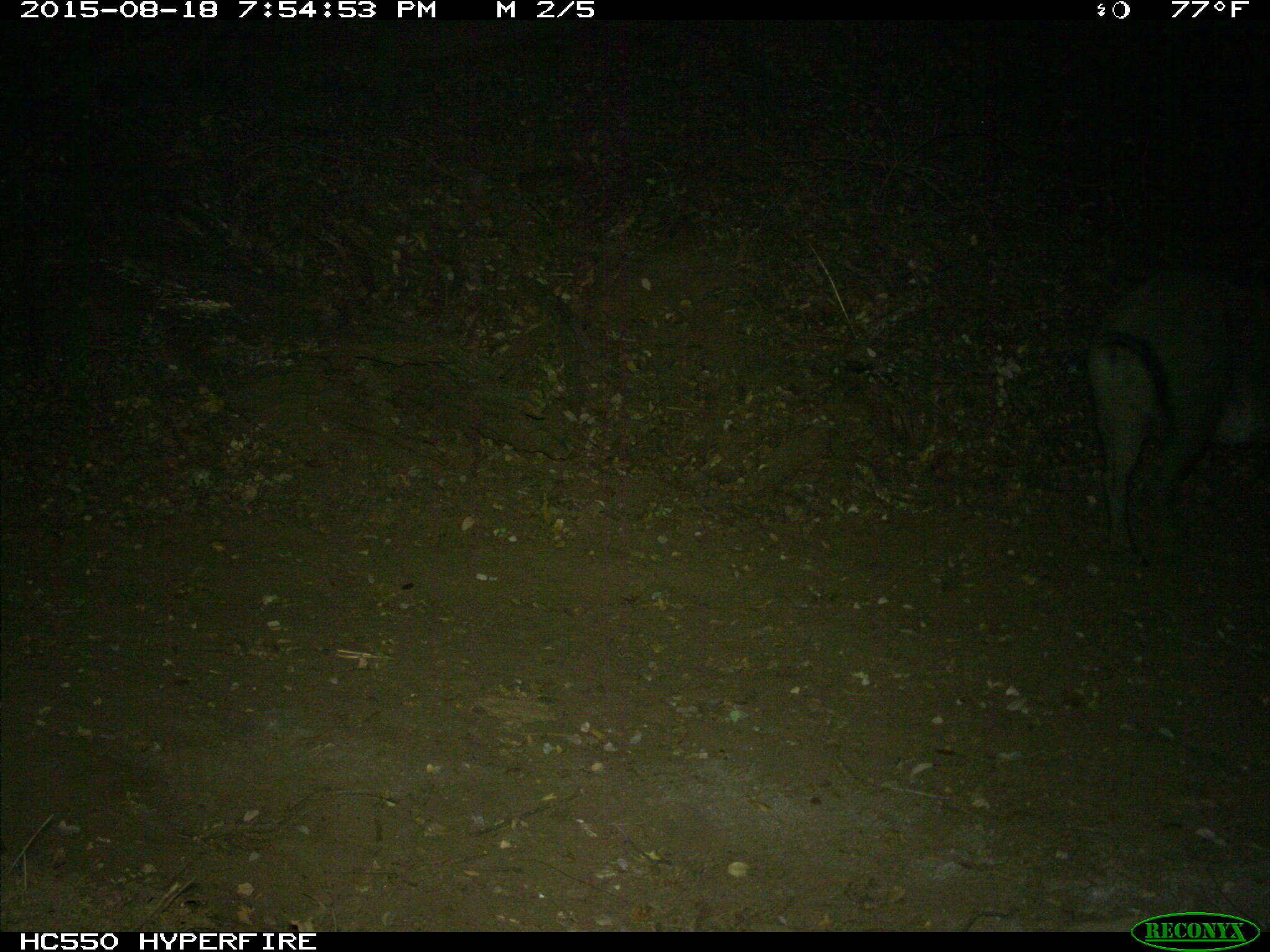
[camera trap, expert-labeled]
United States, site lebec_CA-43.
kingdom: Animalia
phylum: Chordata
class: Mammalia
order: Artiodactyla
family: Suidae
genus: Sus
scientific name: Sus scrofa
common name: wild boar